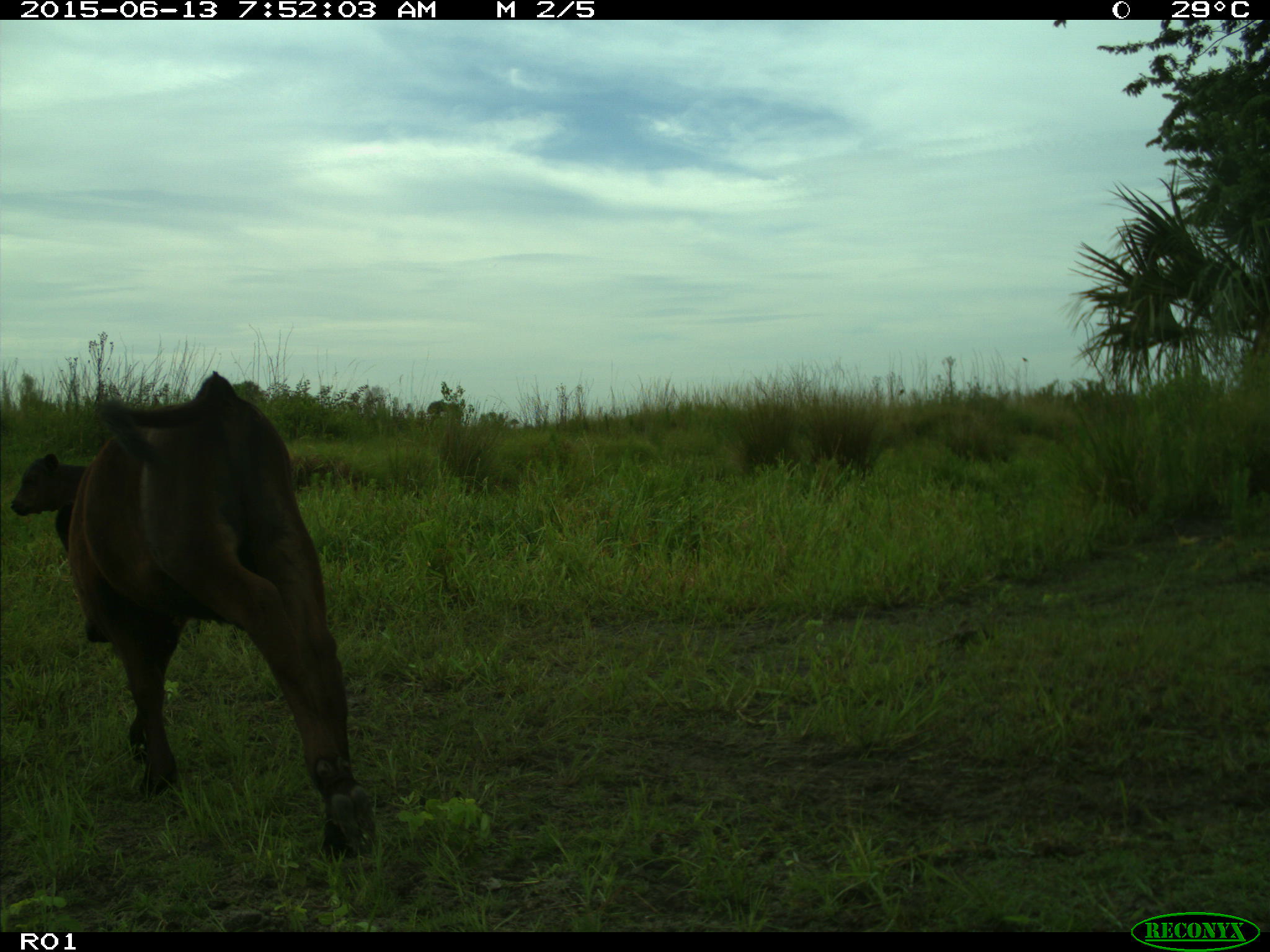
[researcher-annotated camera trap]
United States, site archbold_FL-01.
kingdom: Animalia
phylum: Chordata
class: Mammalia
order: Artiodactyla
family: Bovidae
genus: Bos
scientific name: Bos taurus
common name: domestic cow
Bos taurus (domestic cow).